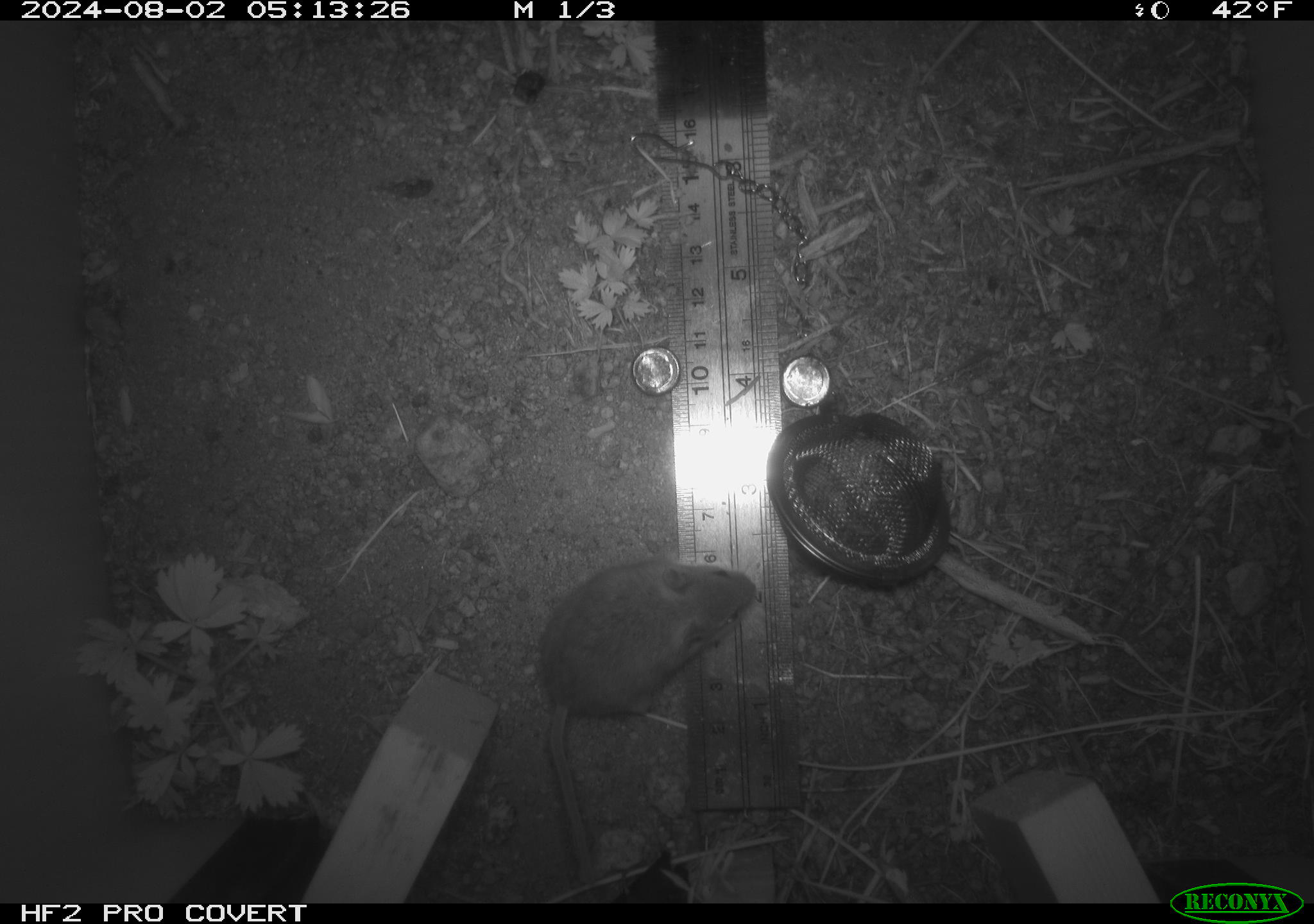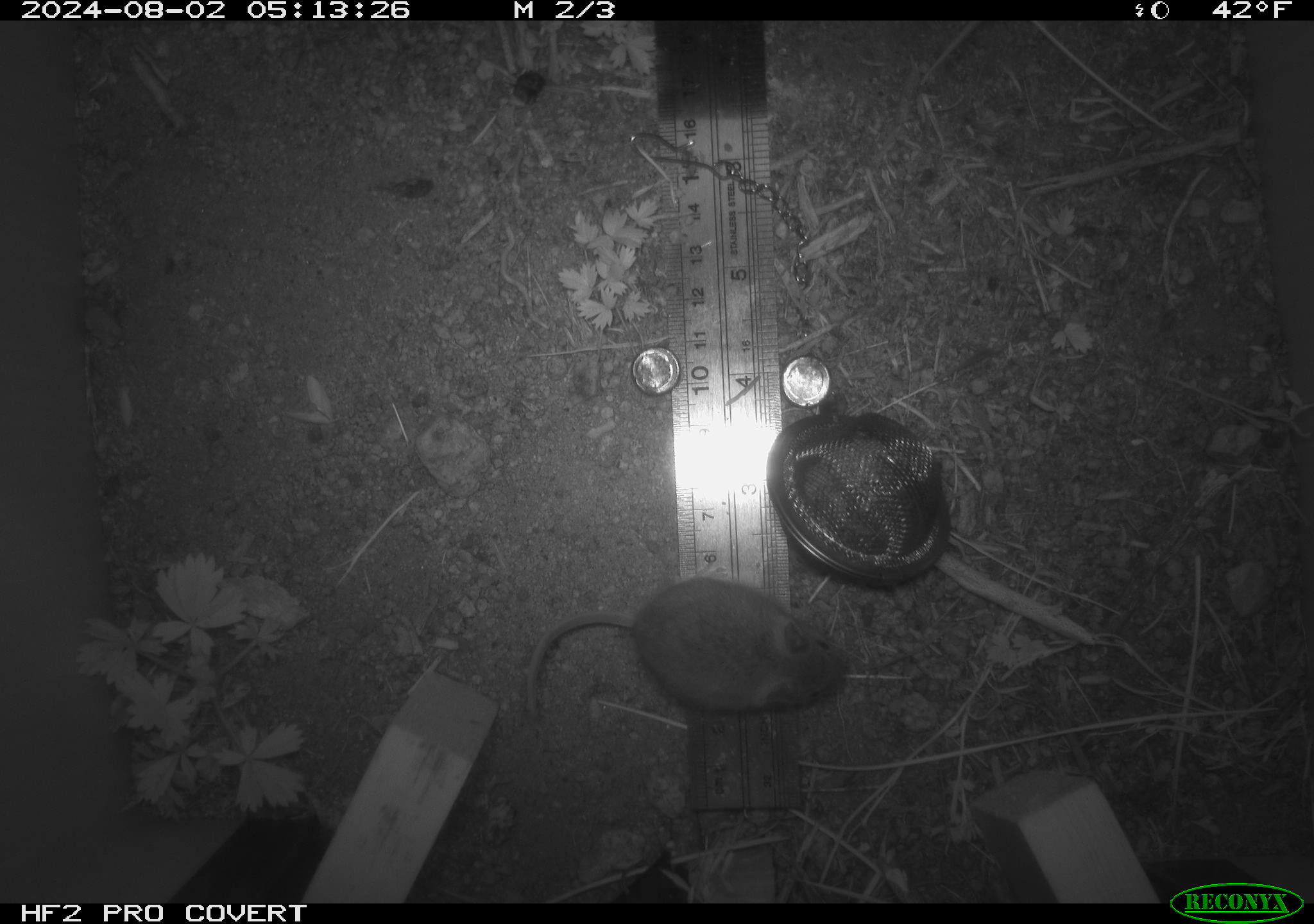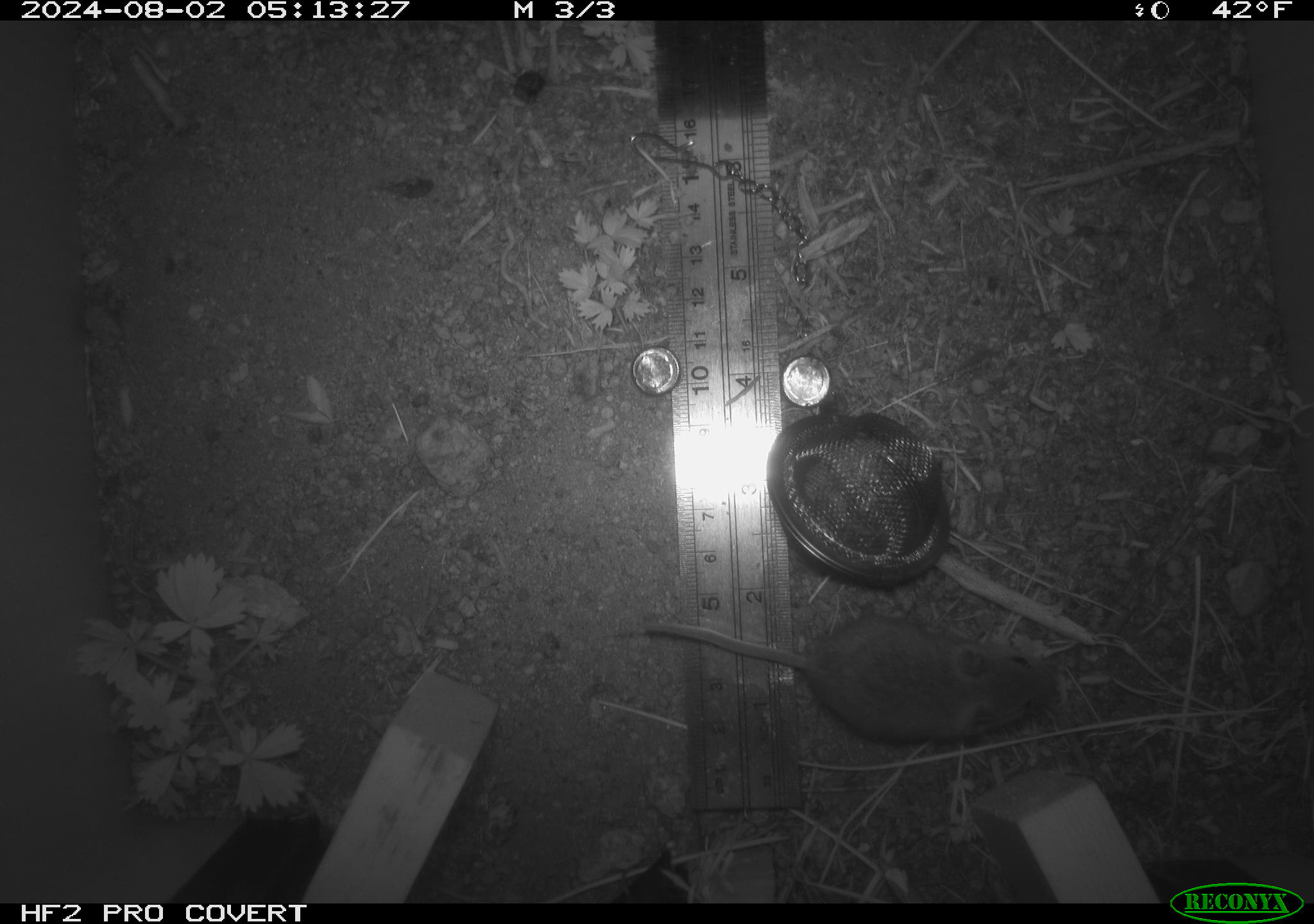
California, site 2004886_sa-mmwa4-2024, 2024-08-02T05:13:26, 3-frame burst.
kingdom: Animalia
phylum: Chordata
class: Mammalia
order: Rodentia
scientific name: Rodentia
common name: mouse species